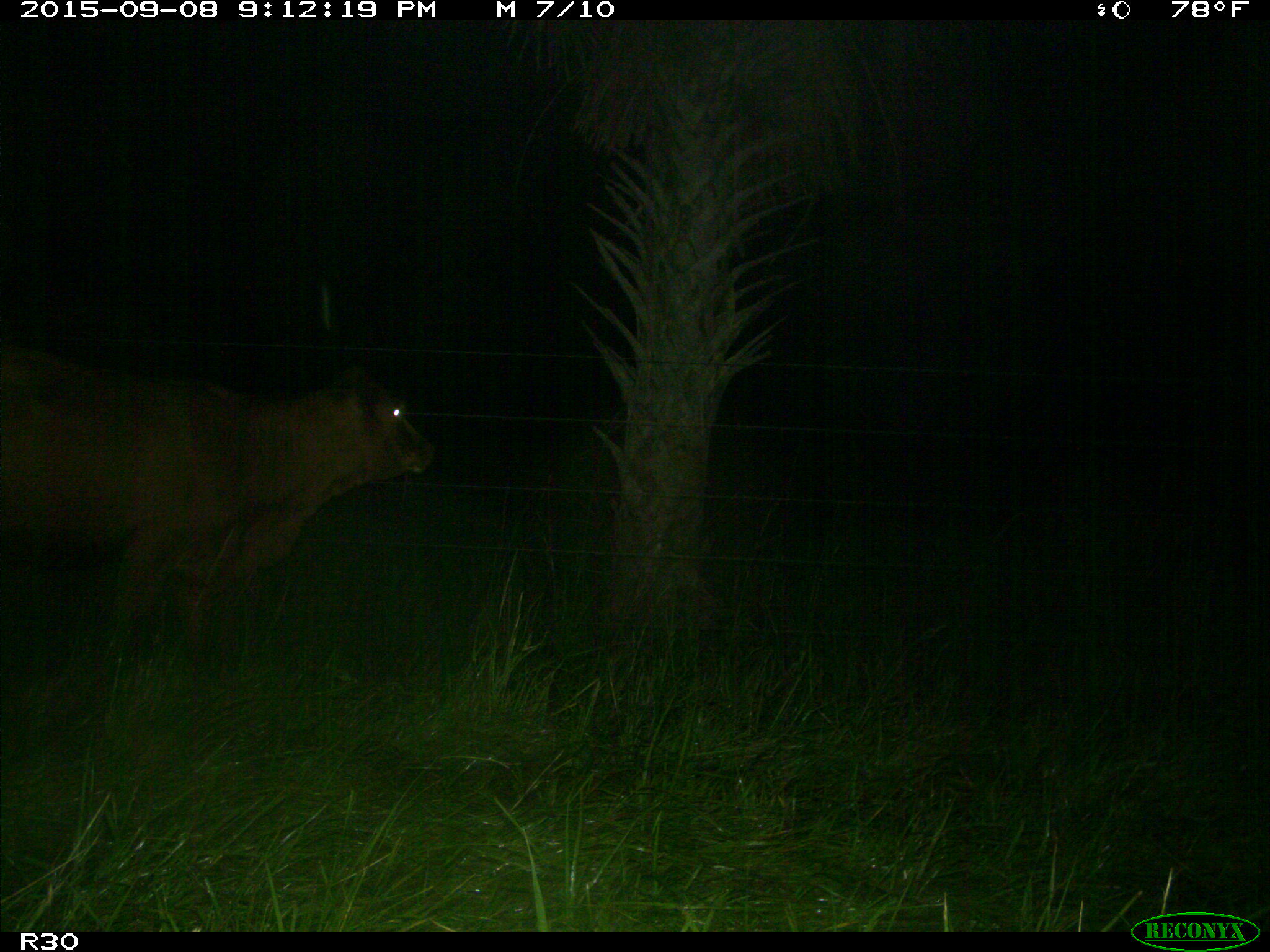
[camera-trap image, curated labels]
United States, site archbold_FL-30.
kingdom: Animalia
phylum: Chordata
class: Mammalia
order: Artiodactyla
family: Bovidae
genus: Bos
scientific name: Bos taurus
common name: domestic cow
Bos taurus (domestic cow).